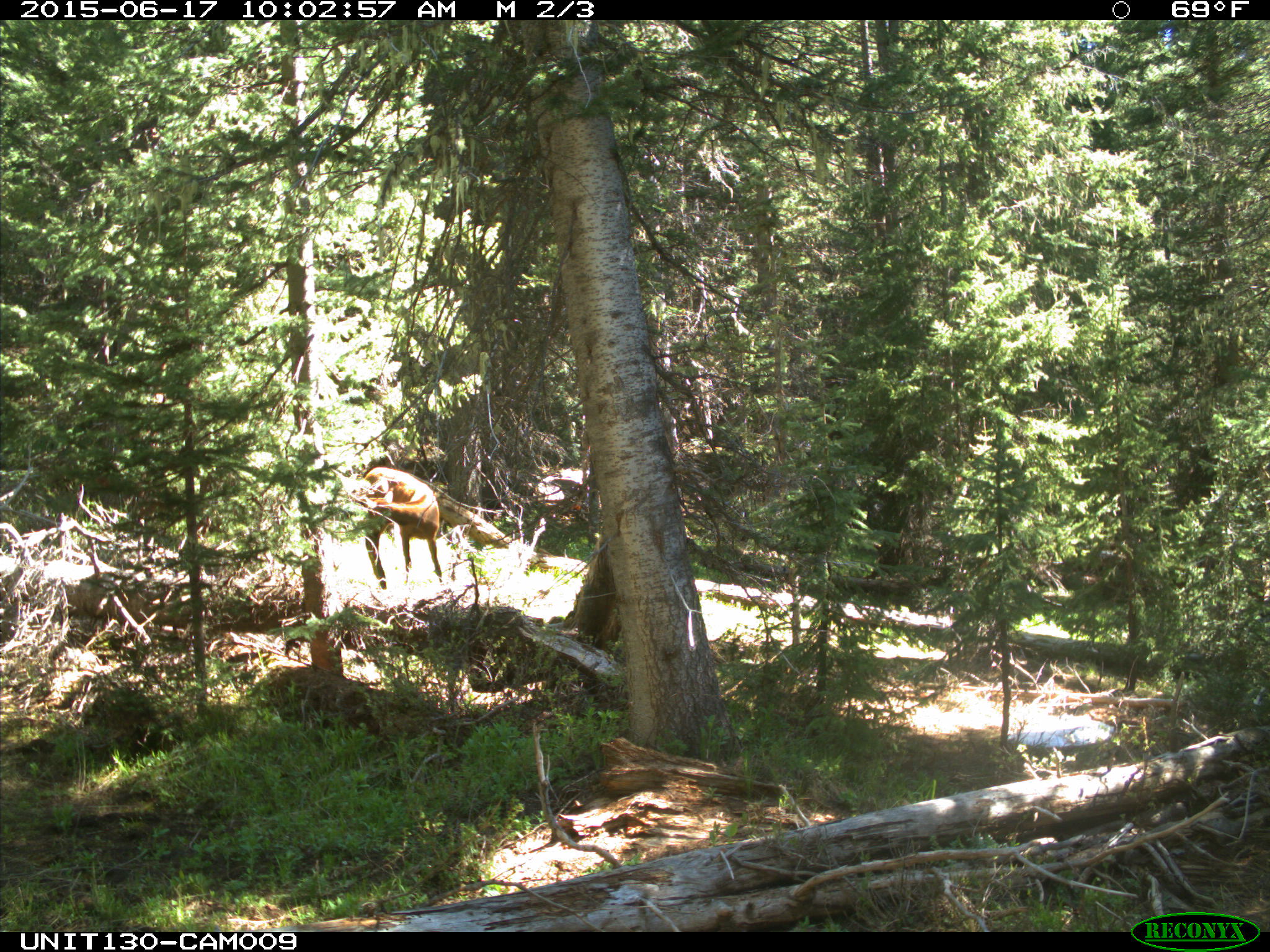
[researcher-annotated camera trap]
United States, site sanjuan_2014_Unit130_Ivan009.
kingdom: Animalia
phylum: Chordata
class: Mammalia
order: Artiodactyla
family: Cervidae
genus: Cervus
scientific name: Cervus elaphus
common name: red deer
Cervus elaphus (red deer).